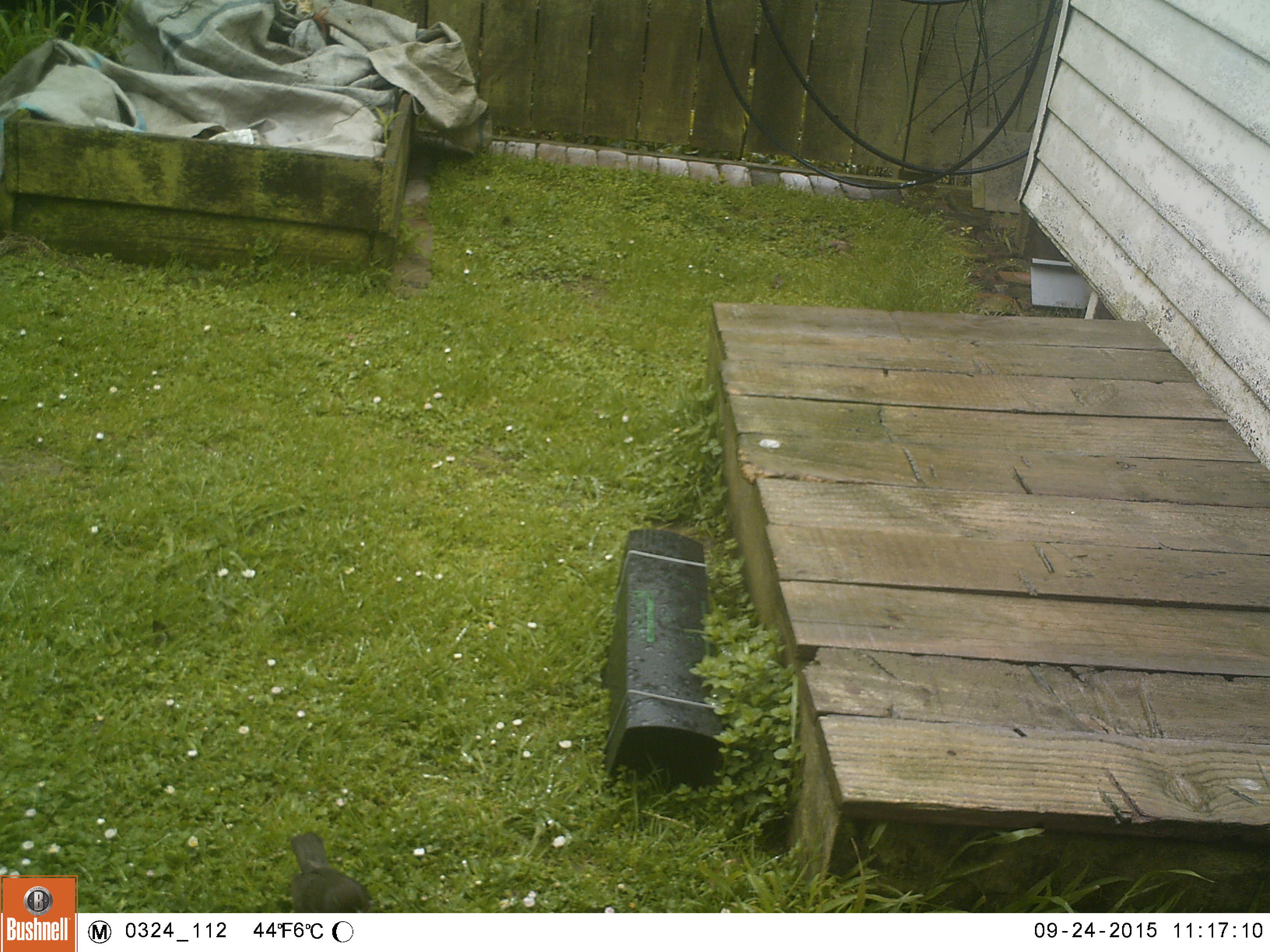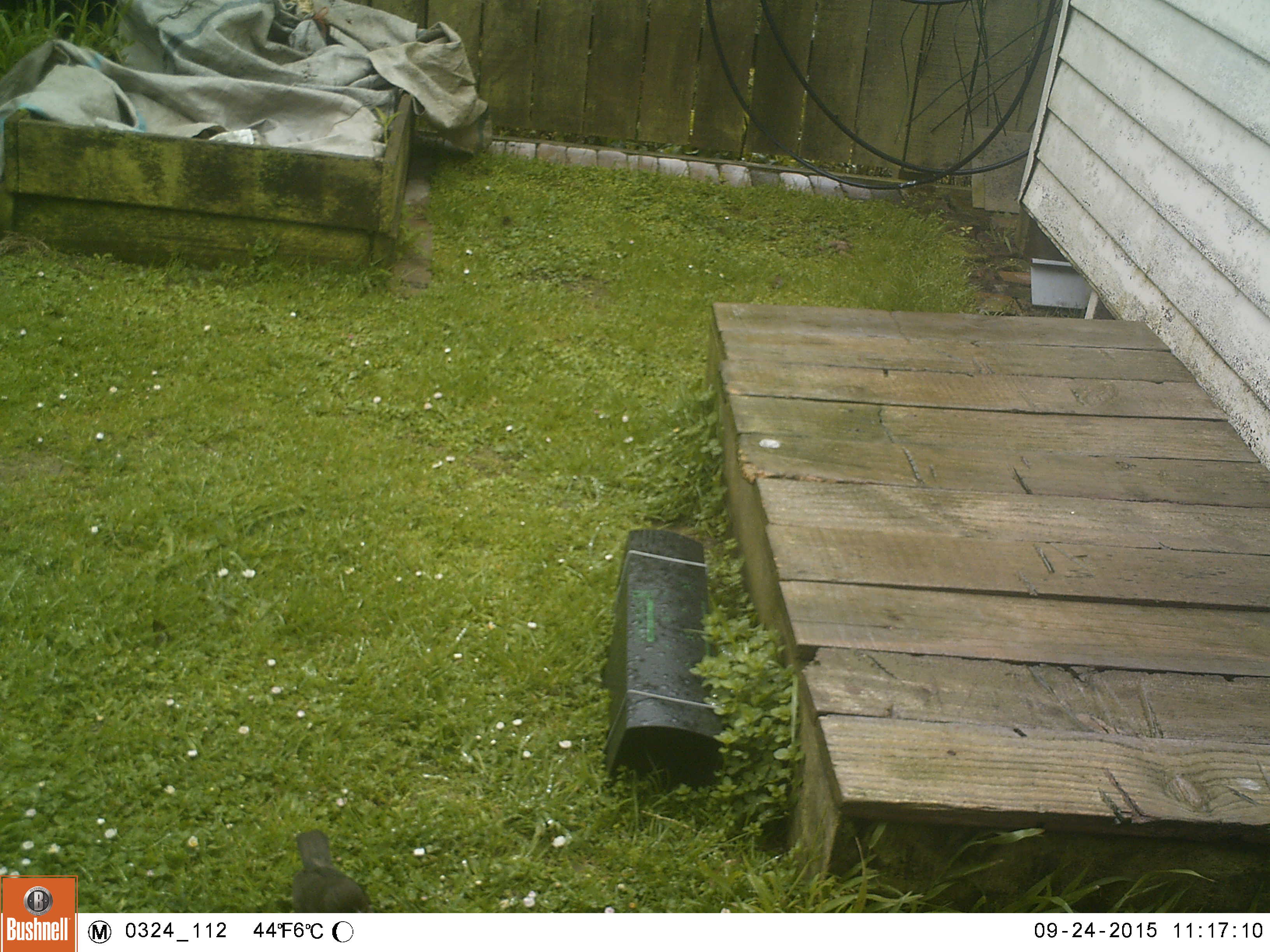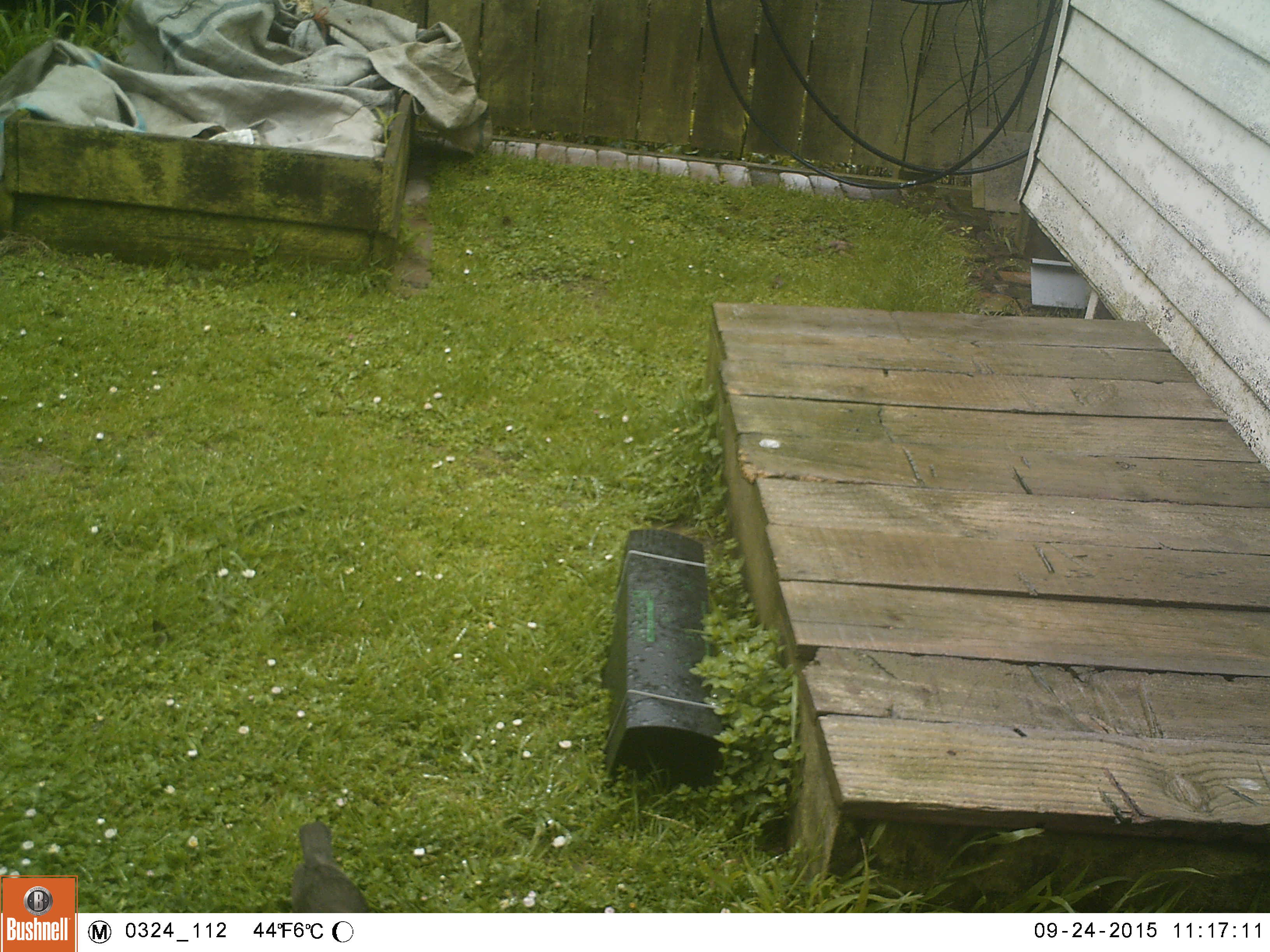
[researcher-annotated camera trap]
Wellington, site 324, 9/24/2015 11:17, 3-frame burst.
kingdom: Animalia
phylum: Chordata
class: Aves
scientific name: Aves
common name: bird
Bird (Aves).